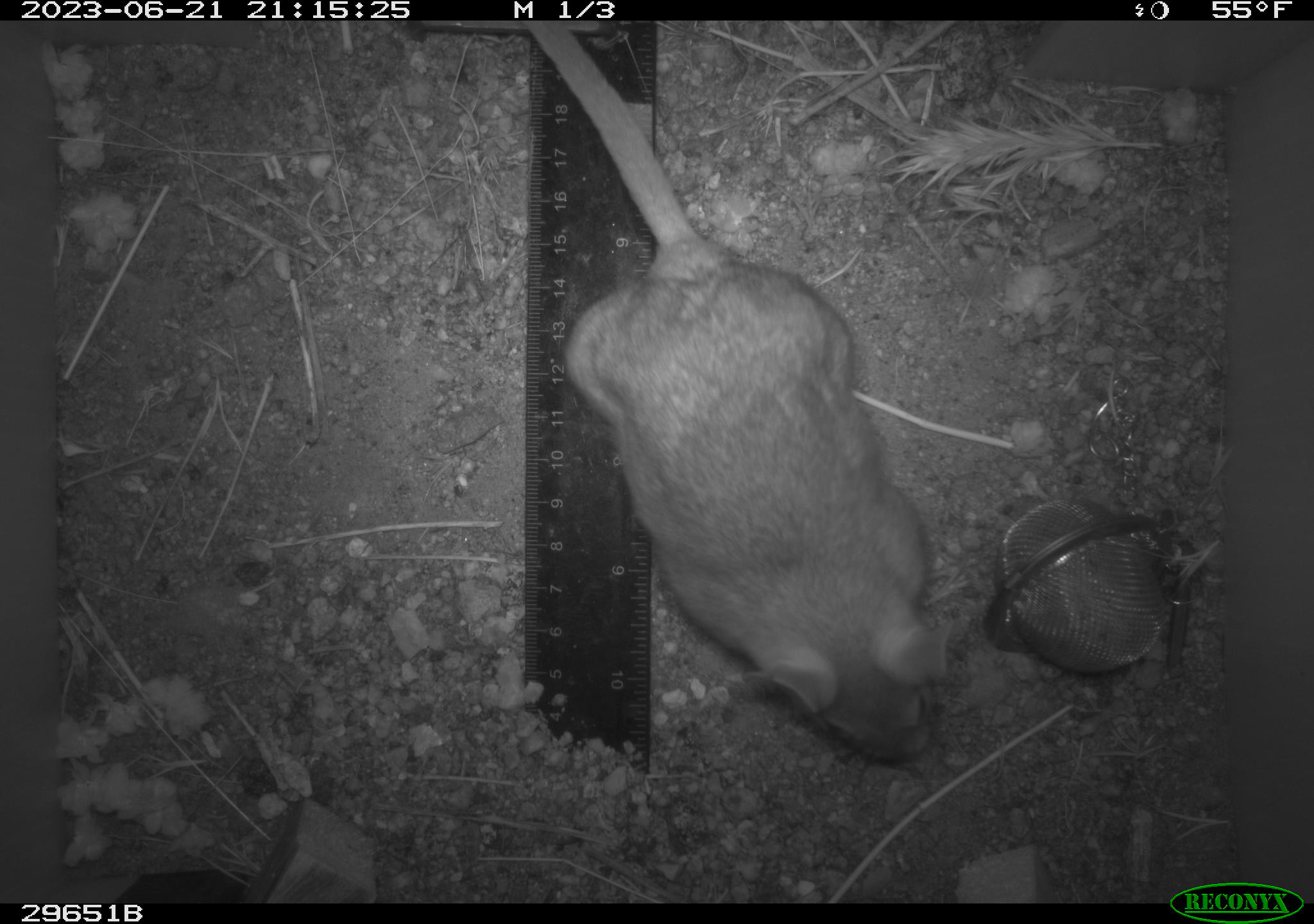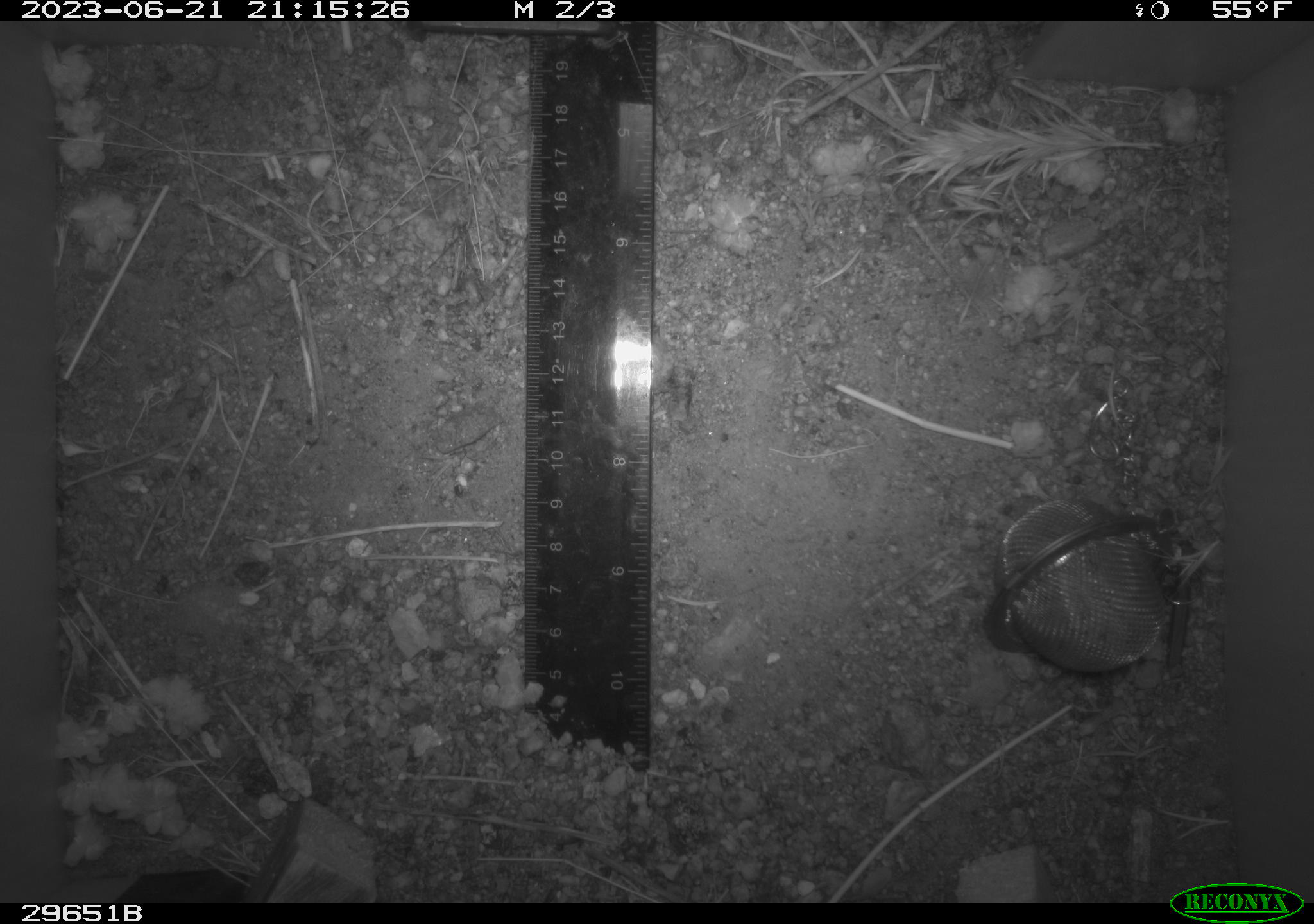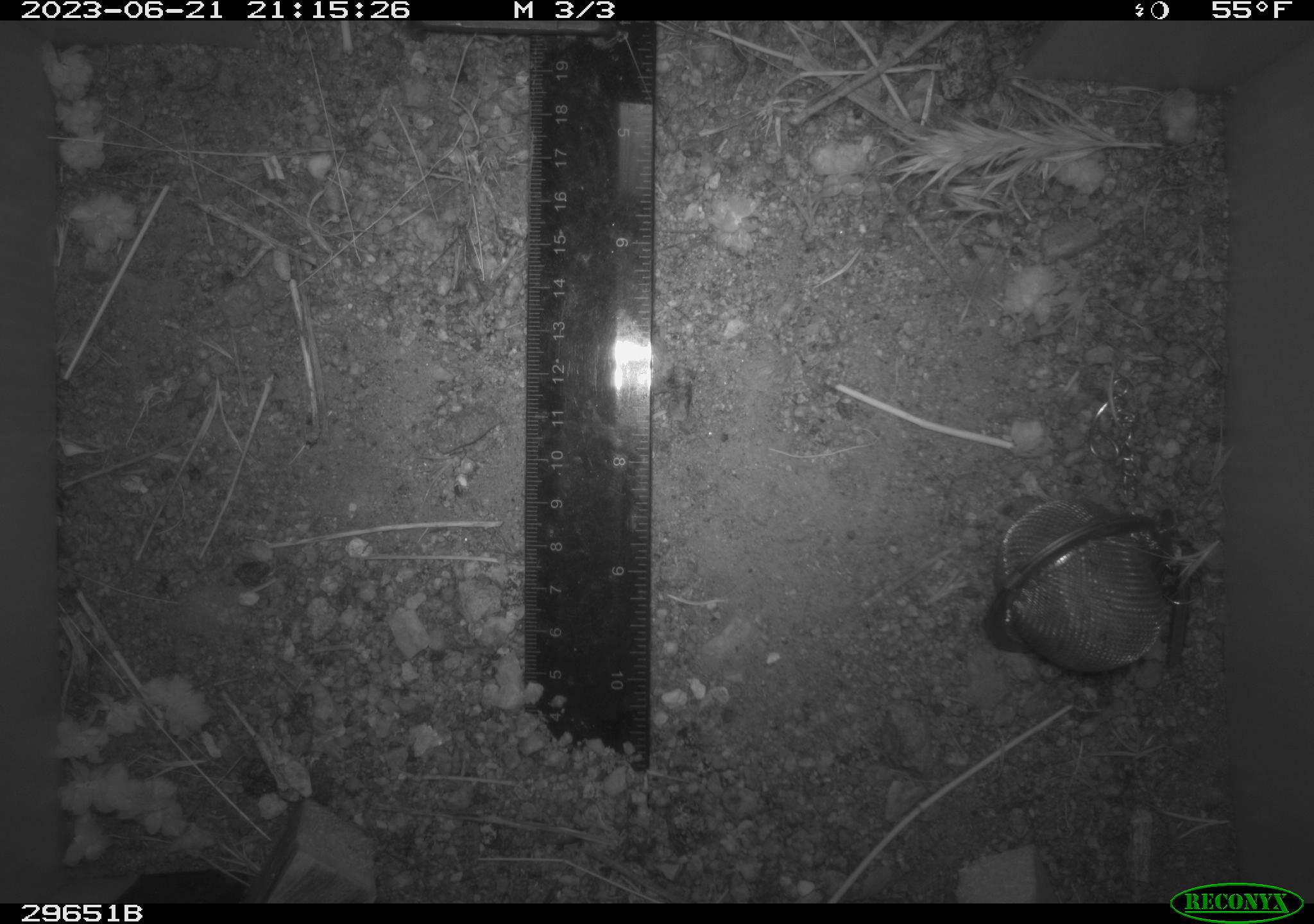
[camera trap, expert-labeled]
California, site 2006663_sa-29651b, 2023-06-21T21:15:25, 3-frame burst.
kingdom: Animalia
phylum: Chordata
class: Mammalia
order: Rodentia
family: Cricetidae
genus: Neotoma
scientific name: Neotoma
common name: pack rat or woodrat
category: neotoma species